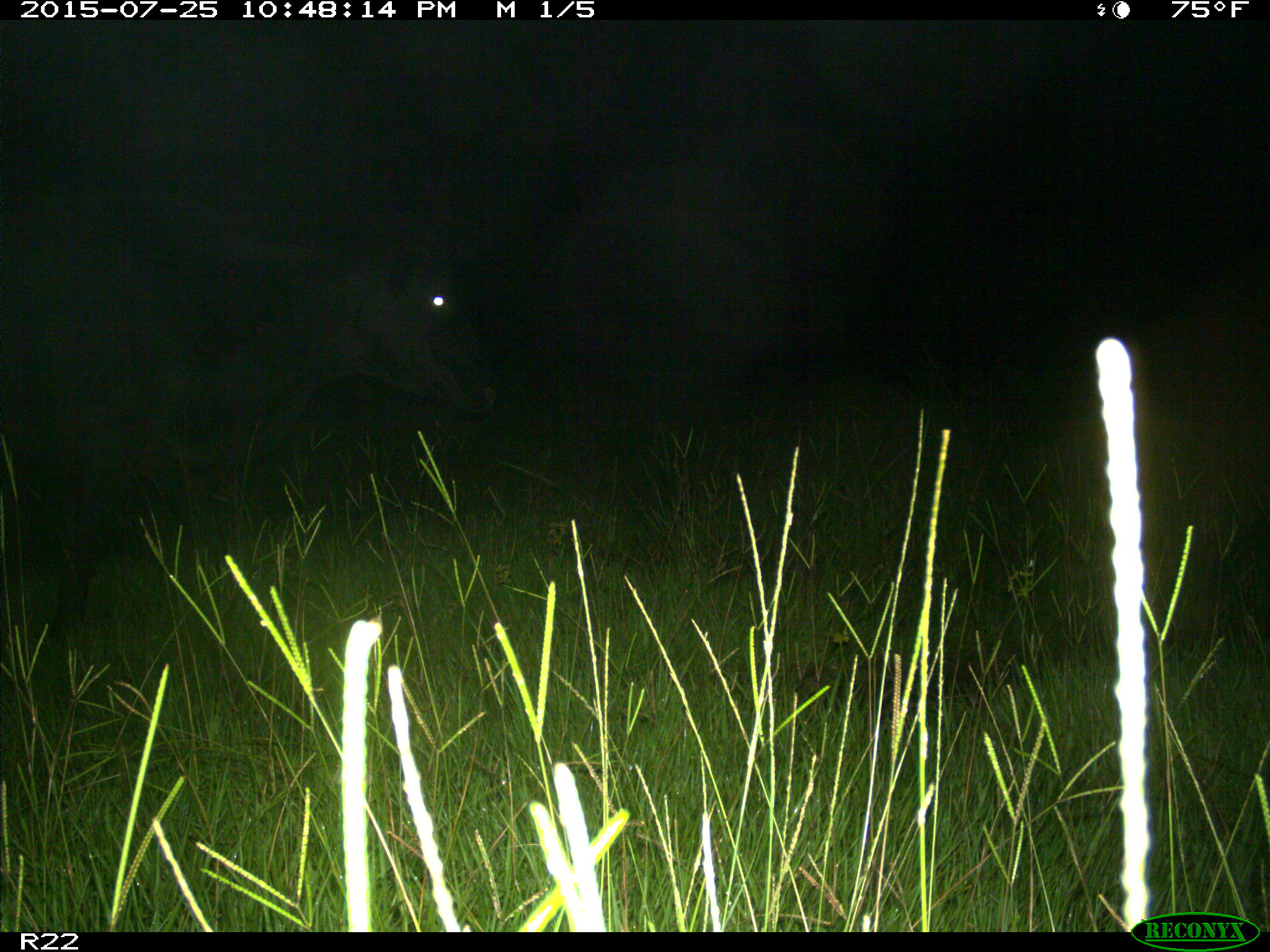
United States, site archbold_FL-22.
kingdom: Animalia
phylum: Chordata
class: Mammalia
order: Artiodactyla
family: Bovidae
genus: Bos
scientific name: Bos taurus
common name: domestic cow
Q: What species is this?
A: Bos taurus (domestic cow).